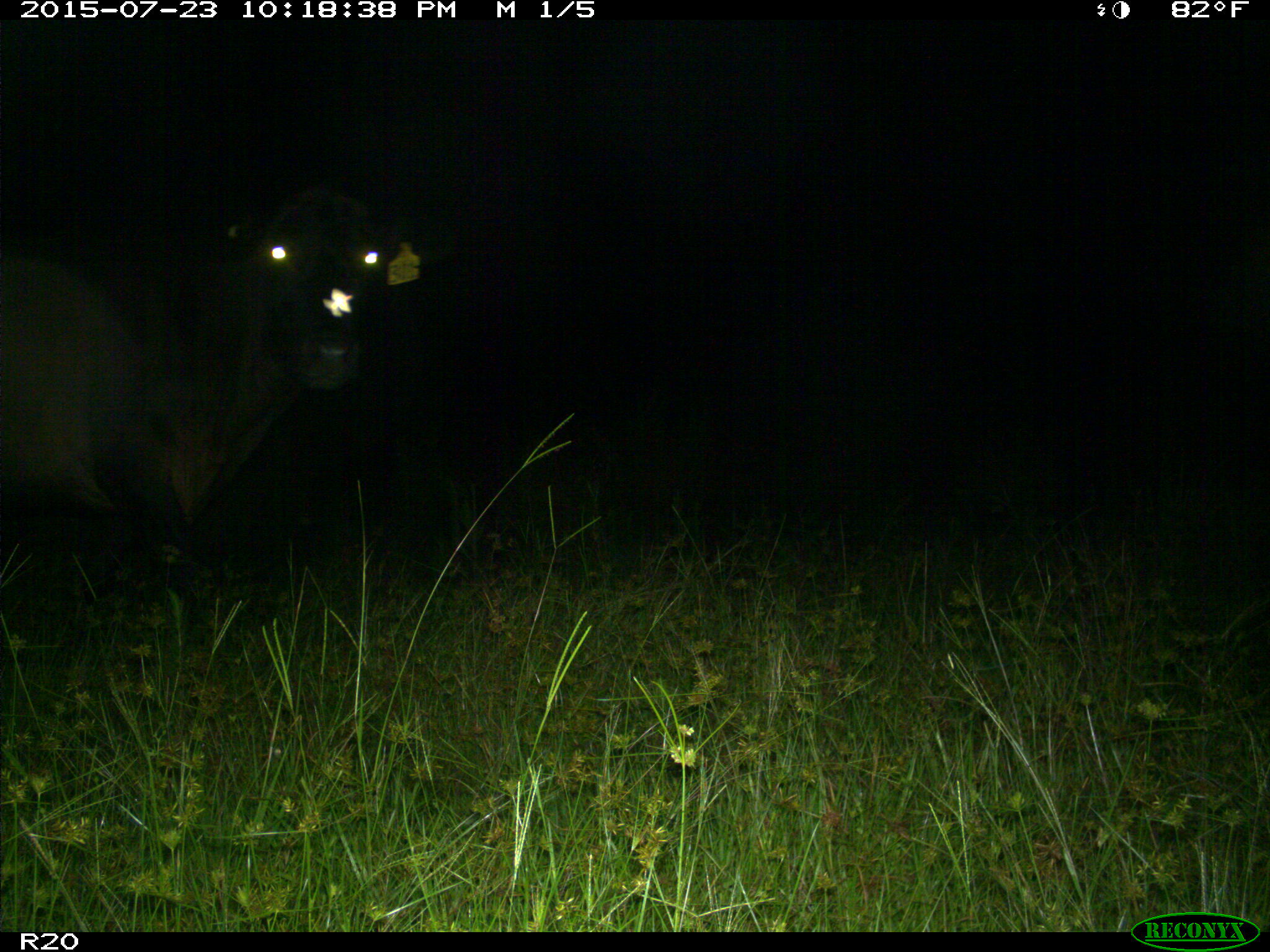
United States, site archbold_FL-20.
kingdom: Animalia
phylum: Chordata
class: Mammalia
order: Artiodactyla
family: Bovidae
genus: Bos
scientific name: Bos taurus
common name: domestic cow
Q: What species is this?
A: Bos taurus (domestic cow).